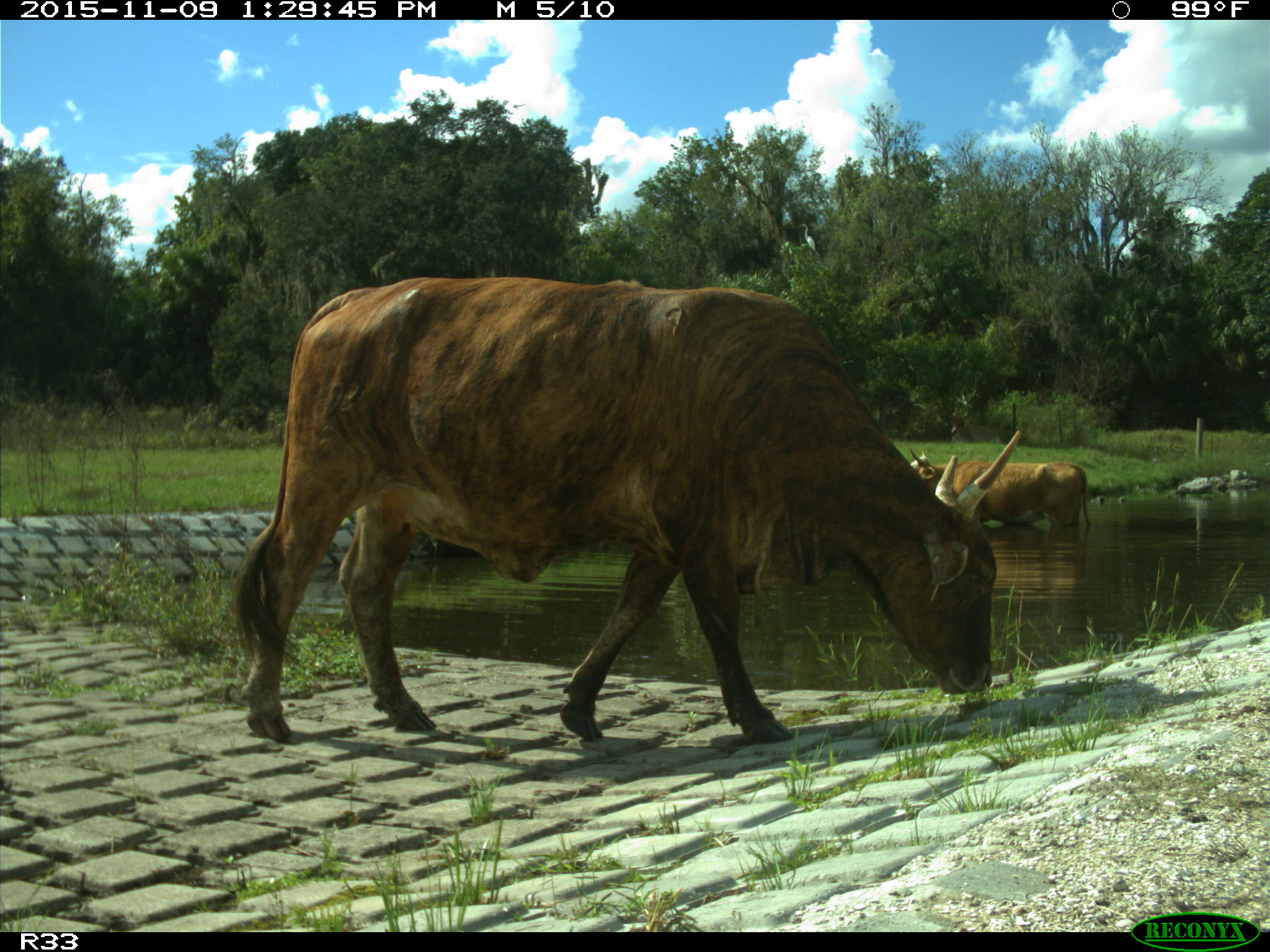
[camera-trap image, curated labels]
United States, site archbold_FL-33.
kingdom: Animalia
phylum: Chordata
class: Mammalia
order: Artiodactyla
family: Bovidae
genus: Bos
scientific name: Bos taurus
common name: domestic cow